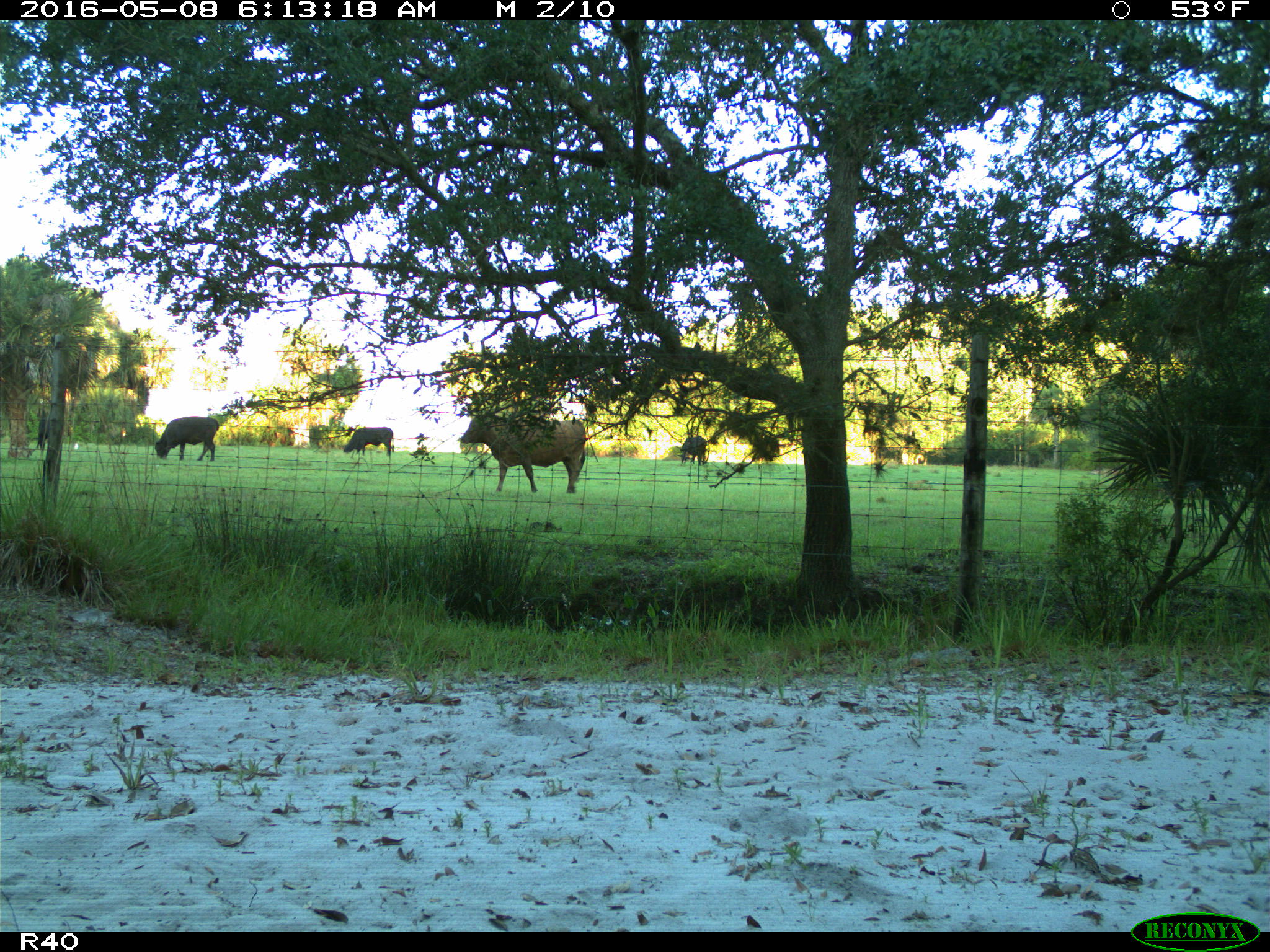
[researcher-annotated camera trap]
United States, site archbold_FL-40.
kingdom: Animalia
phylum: Chordata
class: Mammalia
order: Artiodactyla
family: Bovidae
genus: Bos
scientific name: Bos taurus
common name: domestic cow